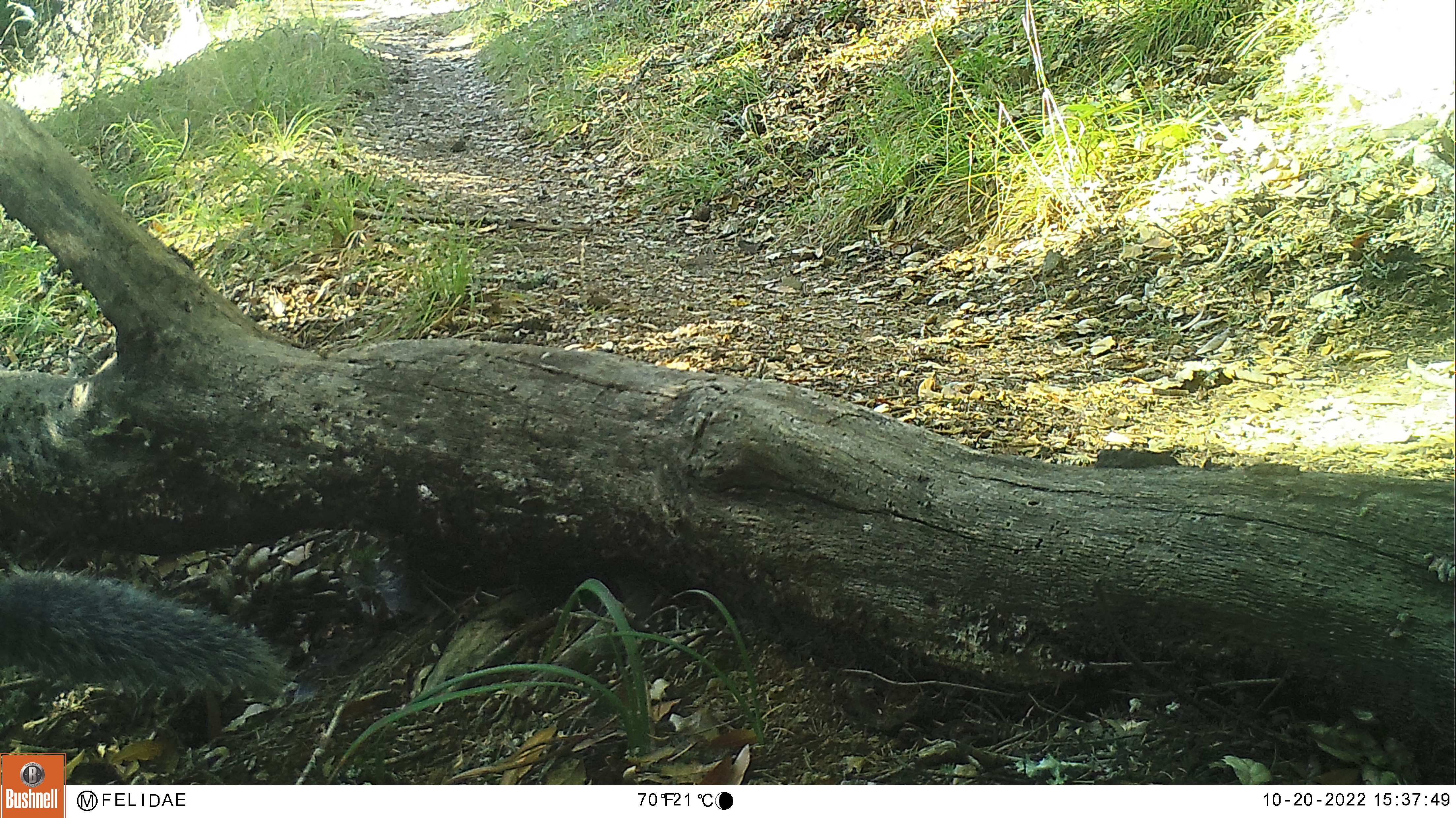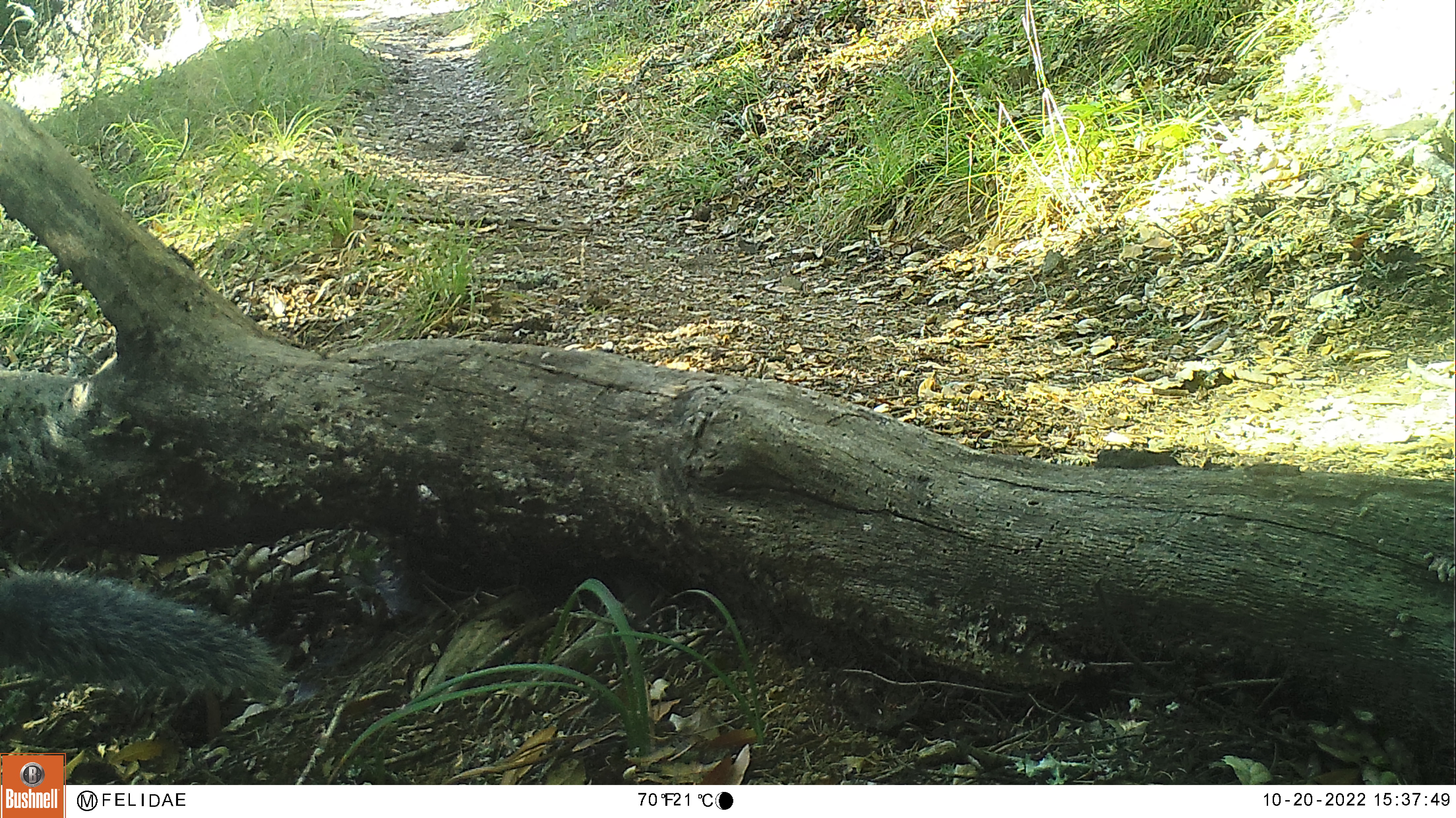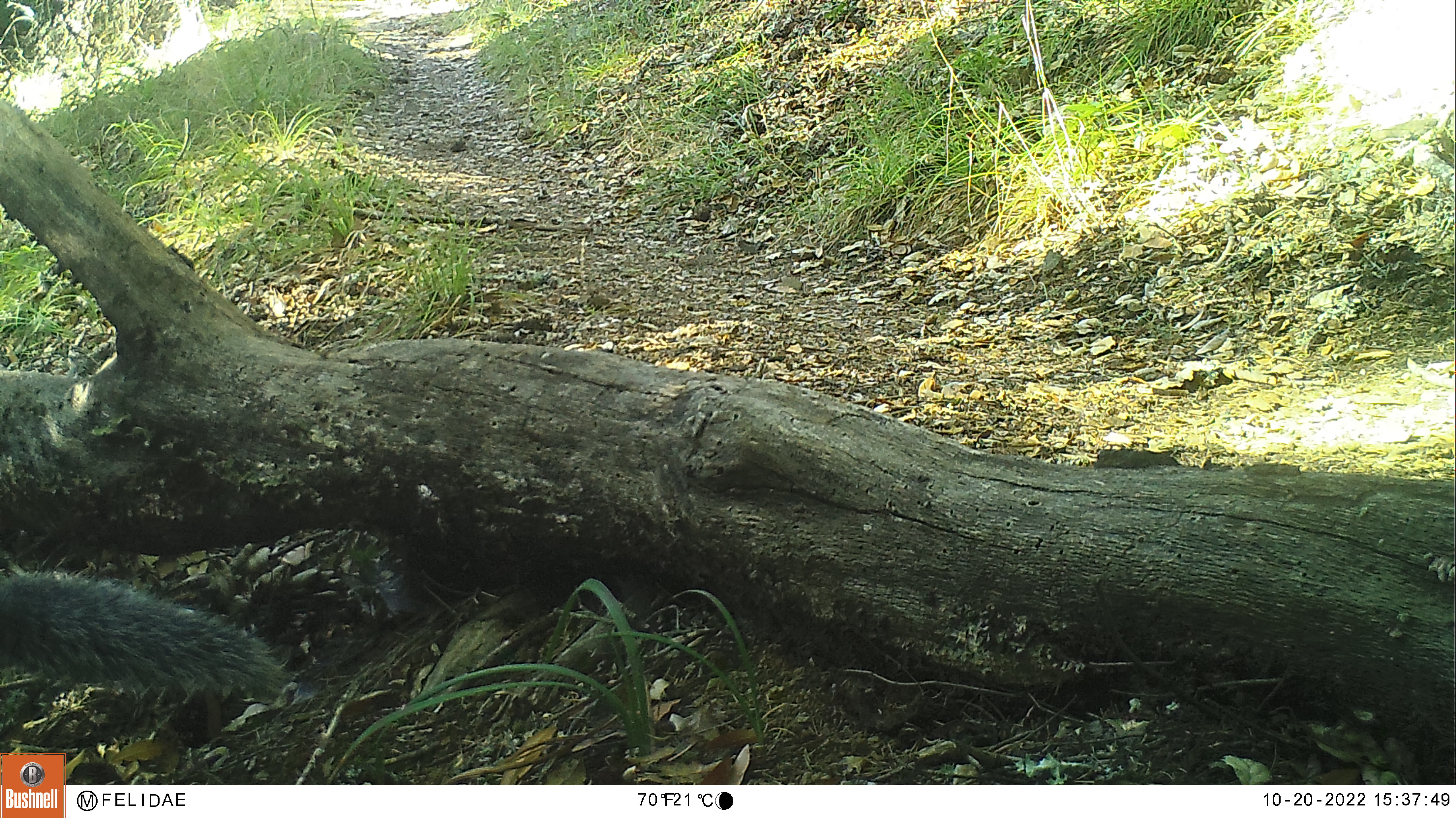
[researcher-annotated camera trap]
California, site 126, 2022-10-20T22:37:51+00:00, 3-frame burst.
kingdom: Animalia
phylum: Chordata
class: Mammalia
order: Rodentia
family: Sciuridae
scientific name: Sciuridae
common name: squirrel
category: unknown squirrel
Unknown squirrel (squirrel) (Sciuridae).